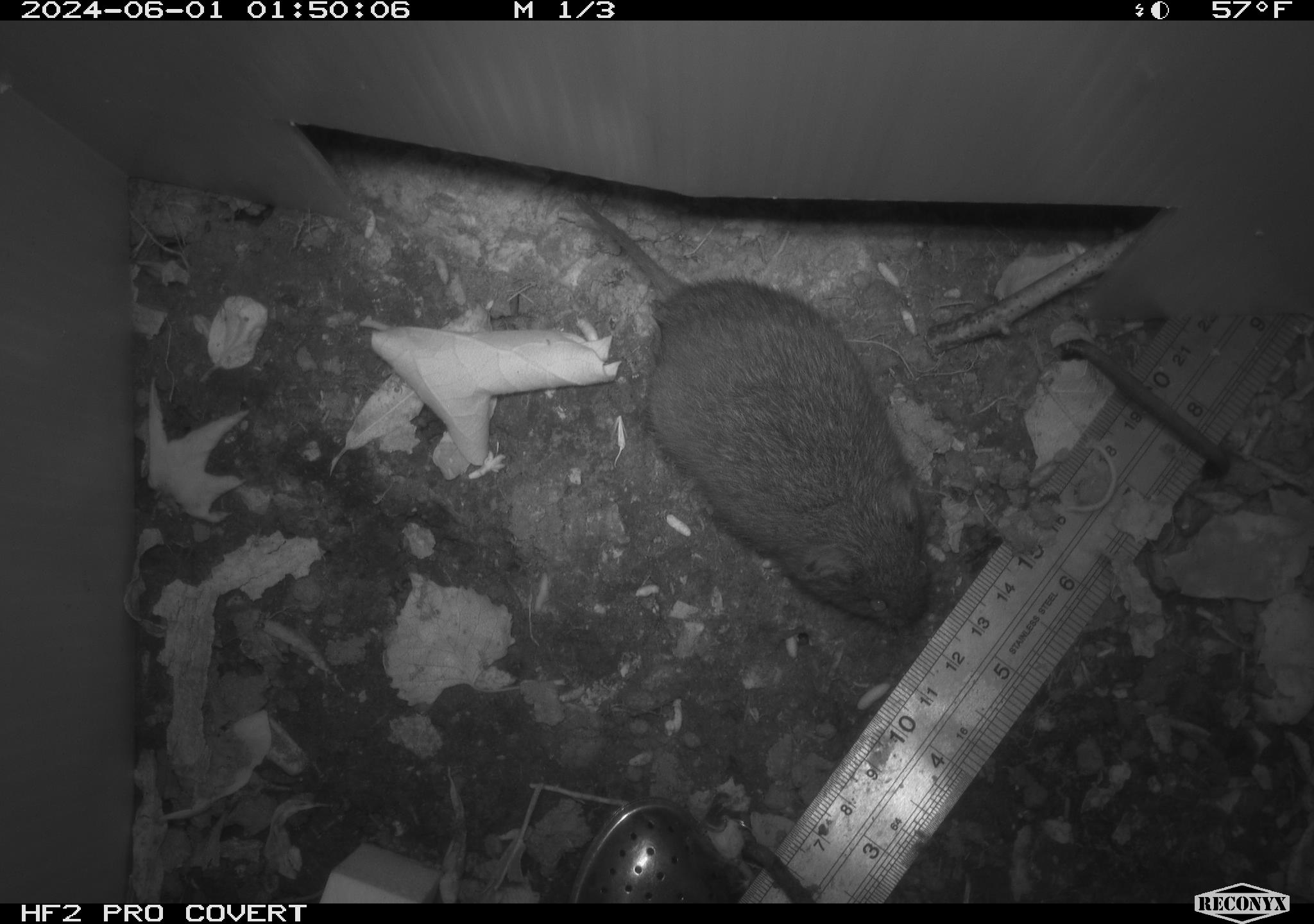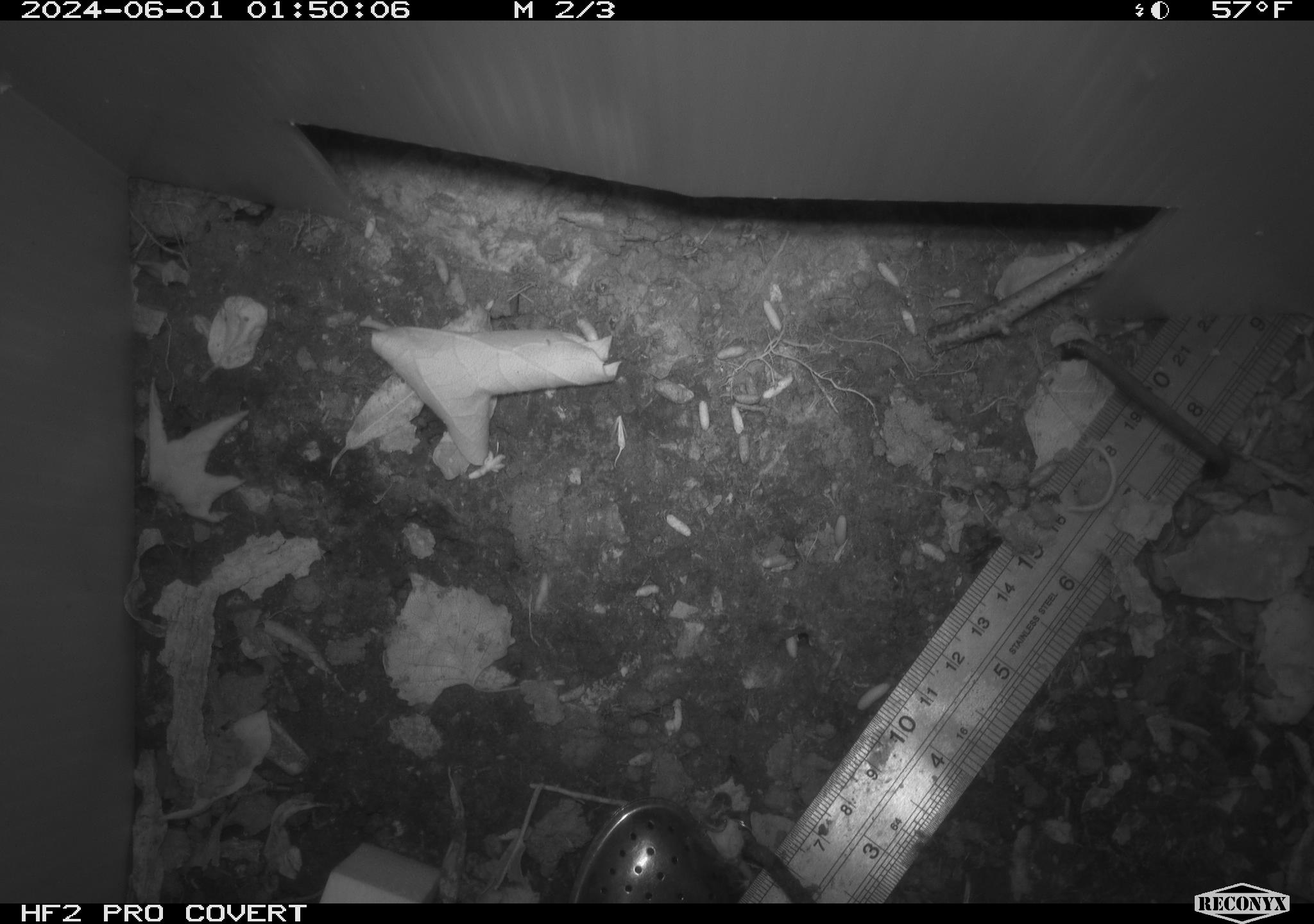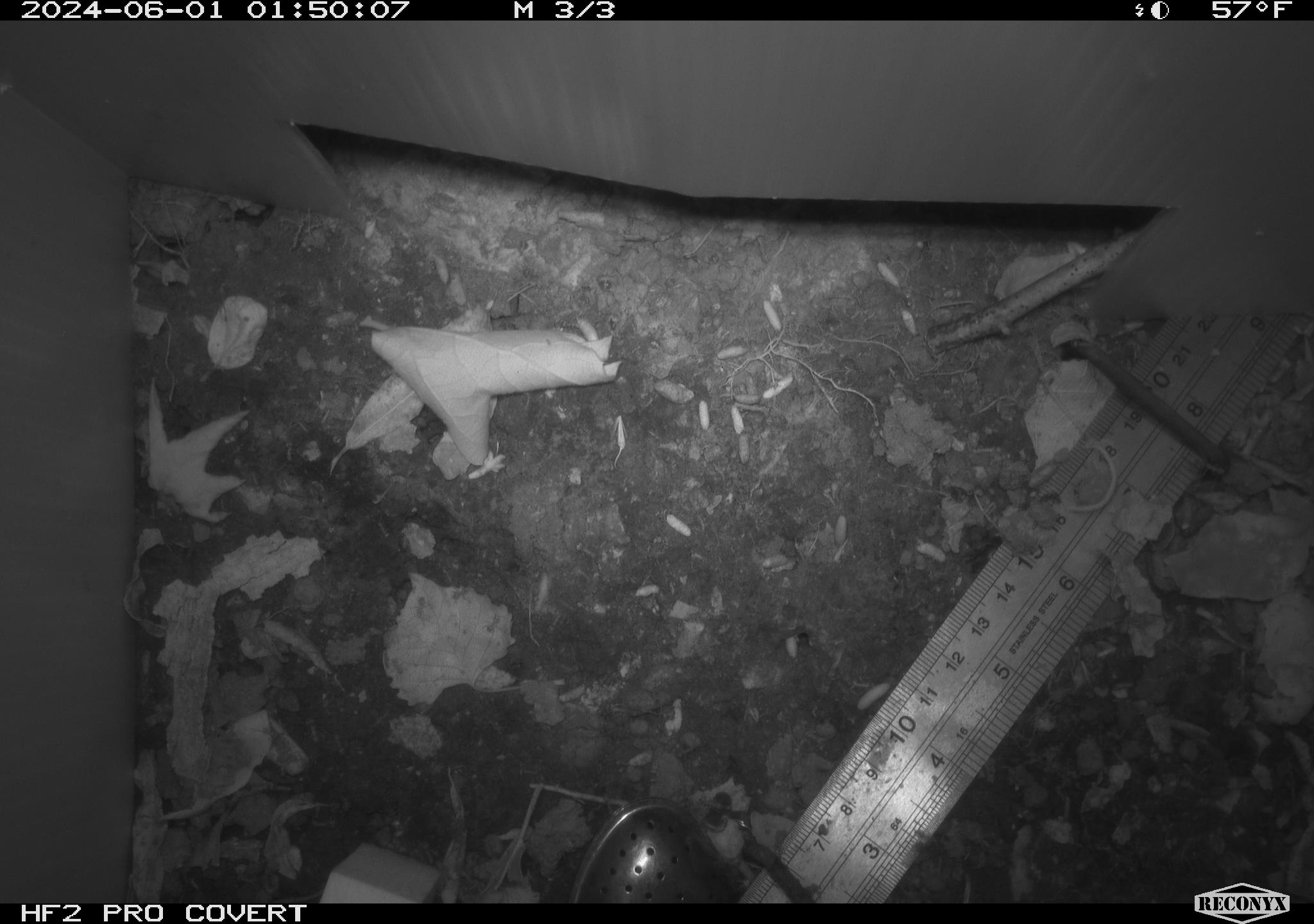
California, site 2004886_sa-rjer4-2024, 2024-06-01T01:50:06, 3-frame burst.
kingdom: Animalia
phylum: Chordata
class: Mammalia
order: Rodentia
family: Cricetidae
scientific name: Arvicolinae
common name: voles, lemmings, and muskrats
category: arvicolinae subfamily